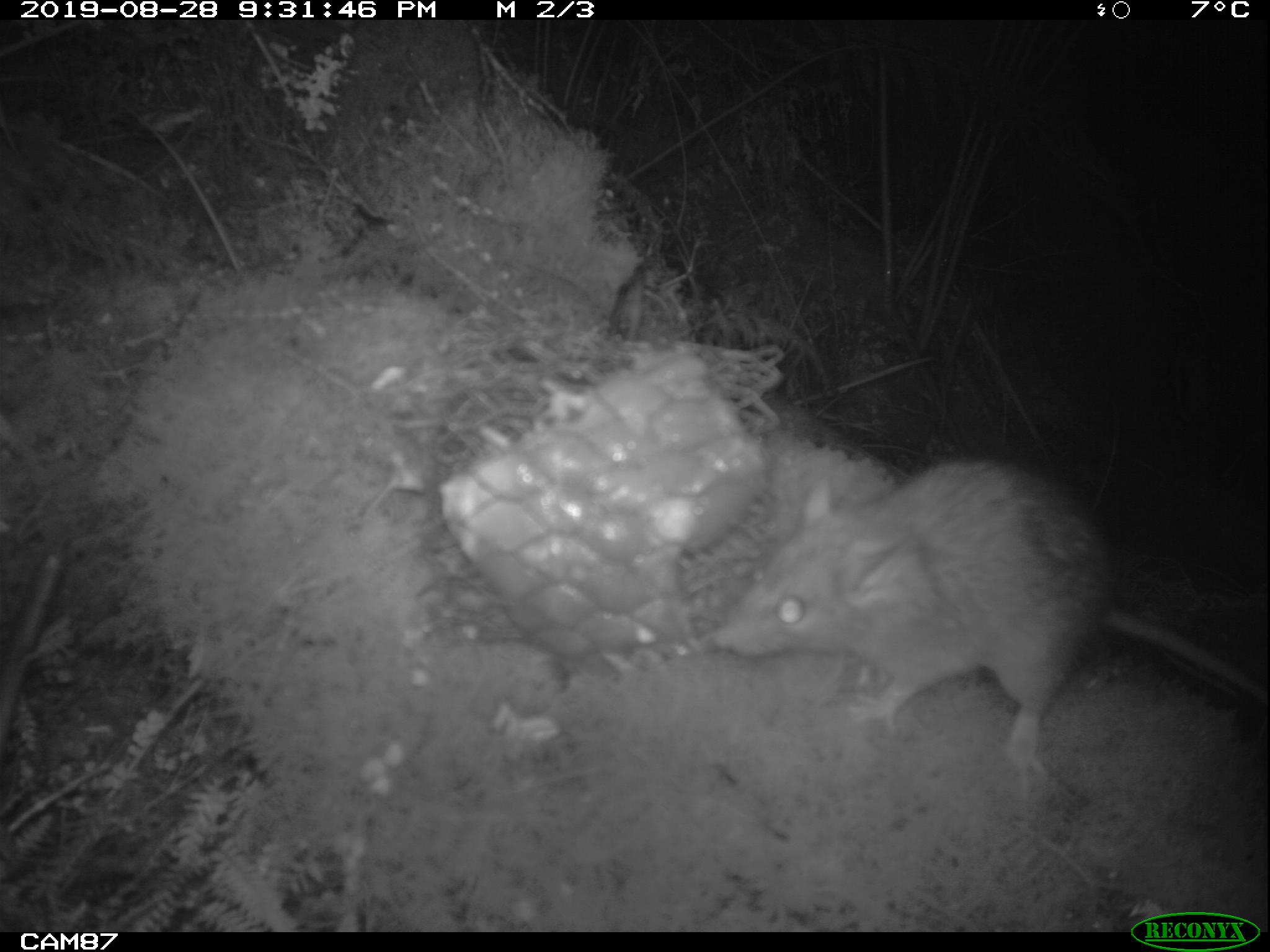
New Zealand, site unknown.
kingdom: Animalia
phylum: Chordata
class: Mammalia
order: Rodentia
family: Muridae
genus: Rattus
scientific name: Rattus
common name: rat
Rat (Rattus).